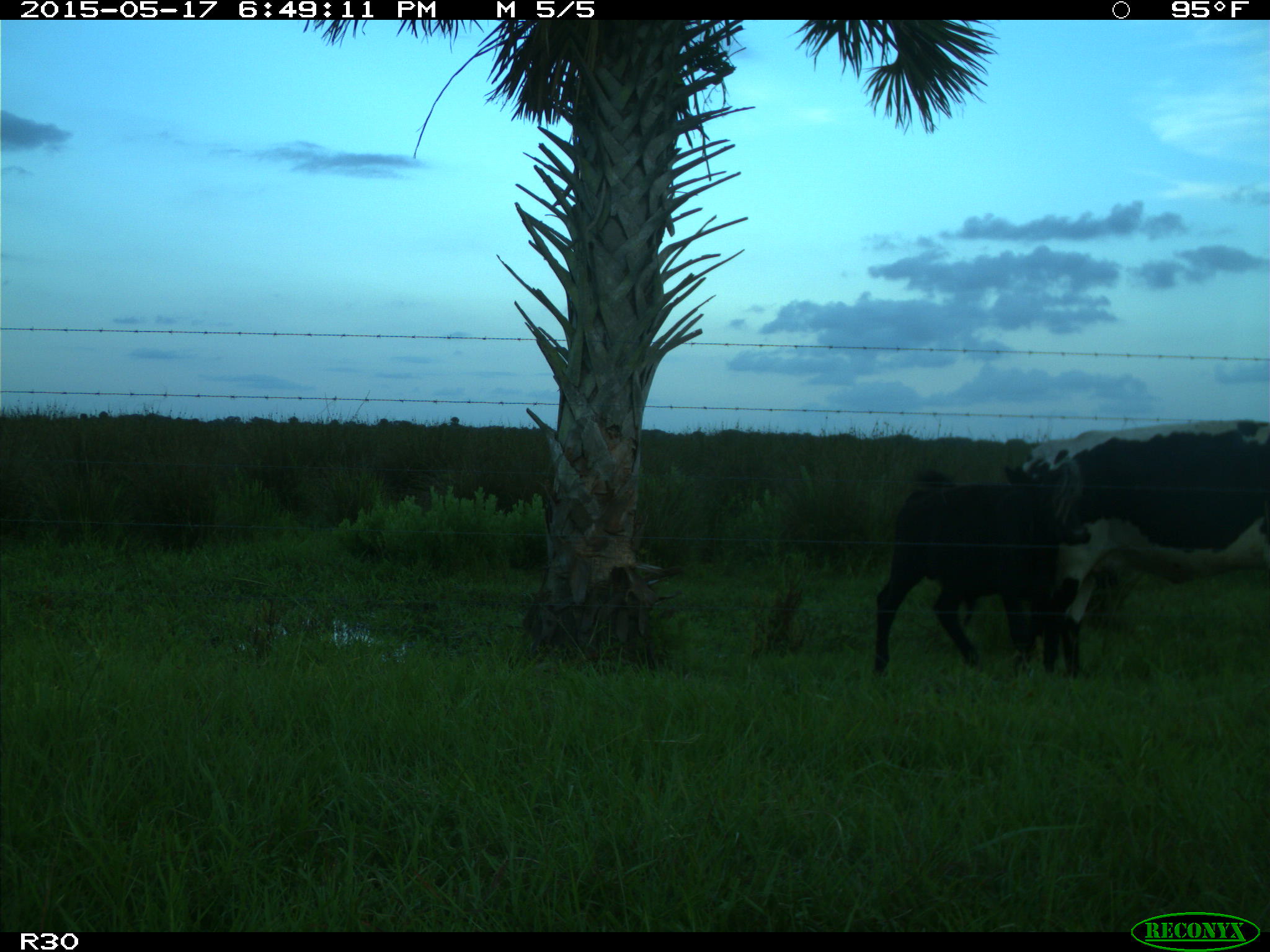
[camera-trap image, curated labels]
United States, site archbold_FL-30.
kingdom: Animalia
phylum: Chordata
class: Mammalia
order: Artiodactyla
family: Bovidae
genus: Bos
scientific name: Bos taurus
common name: domestic cow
Bos taurus (domestic cow).